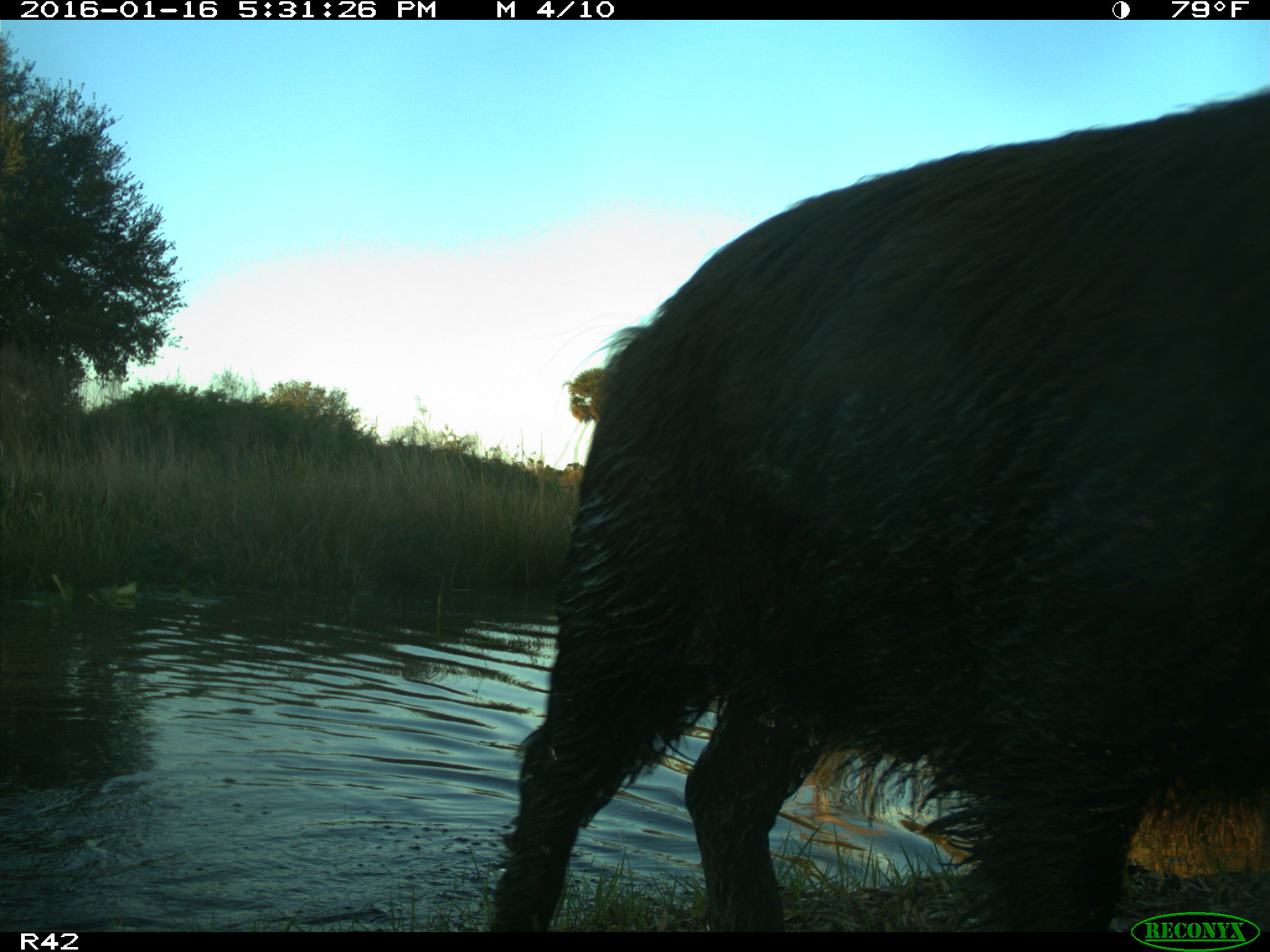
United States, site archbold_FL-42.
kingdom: Animalia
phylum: Chordata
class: Mammalia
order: Artiodactyla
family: Suidae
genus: Sus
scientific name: Sus scrofa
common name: wild boar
Sus scrofa (wild boar).